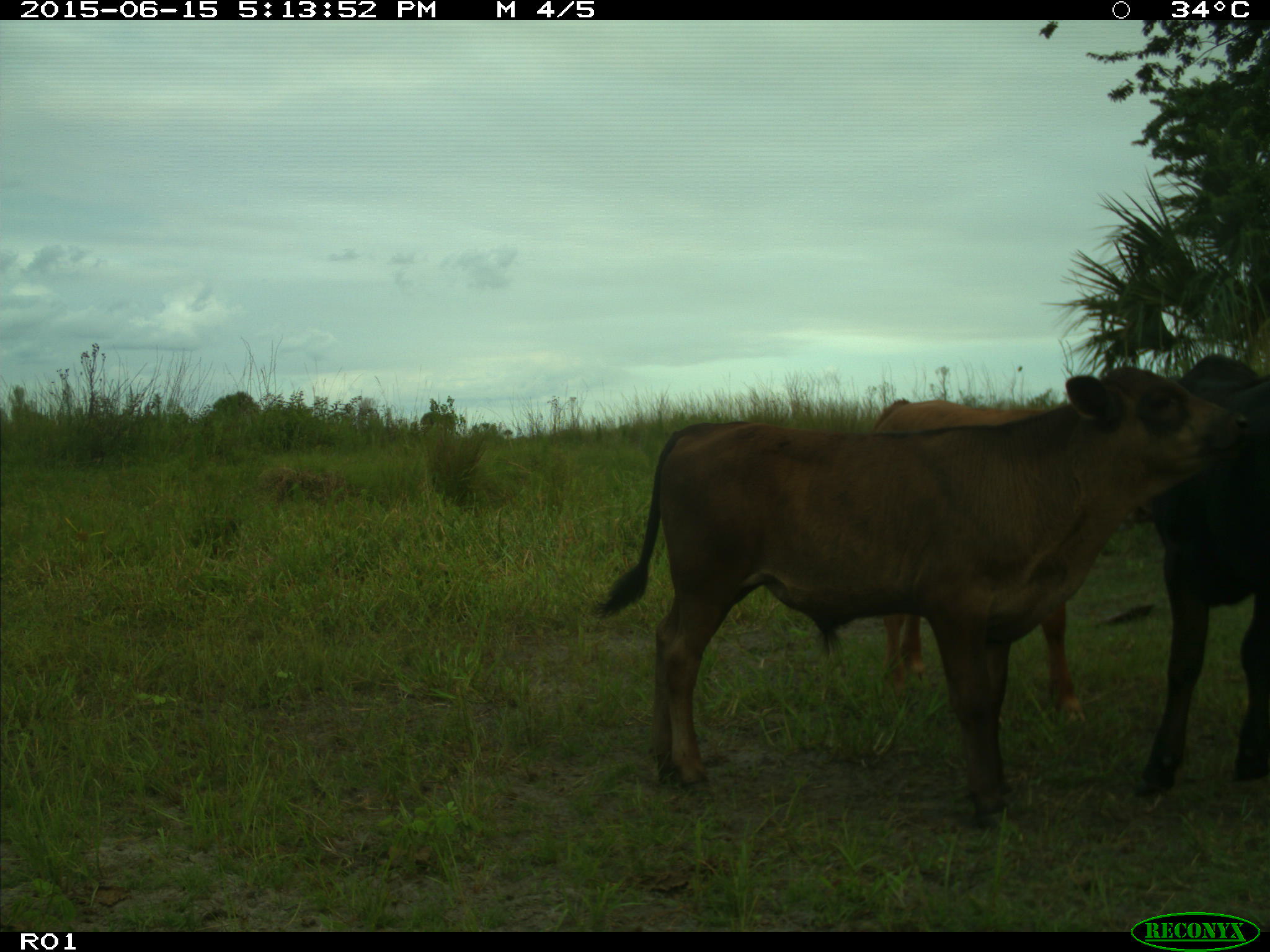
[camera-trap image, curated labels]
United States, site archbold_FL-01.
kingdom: Animalia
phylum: Chordata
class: Mammalia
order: Artiodactyla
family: Bovidae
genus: Bos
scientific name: Bos taurus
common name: domestic cow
Bos taurus (domestic cow).